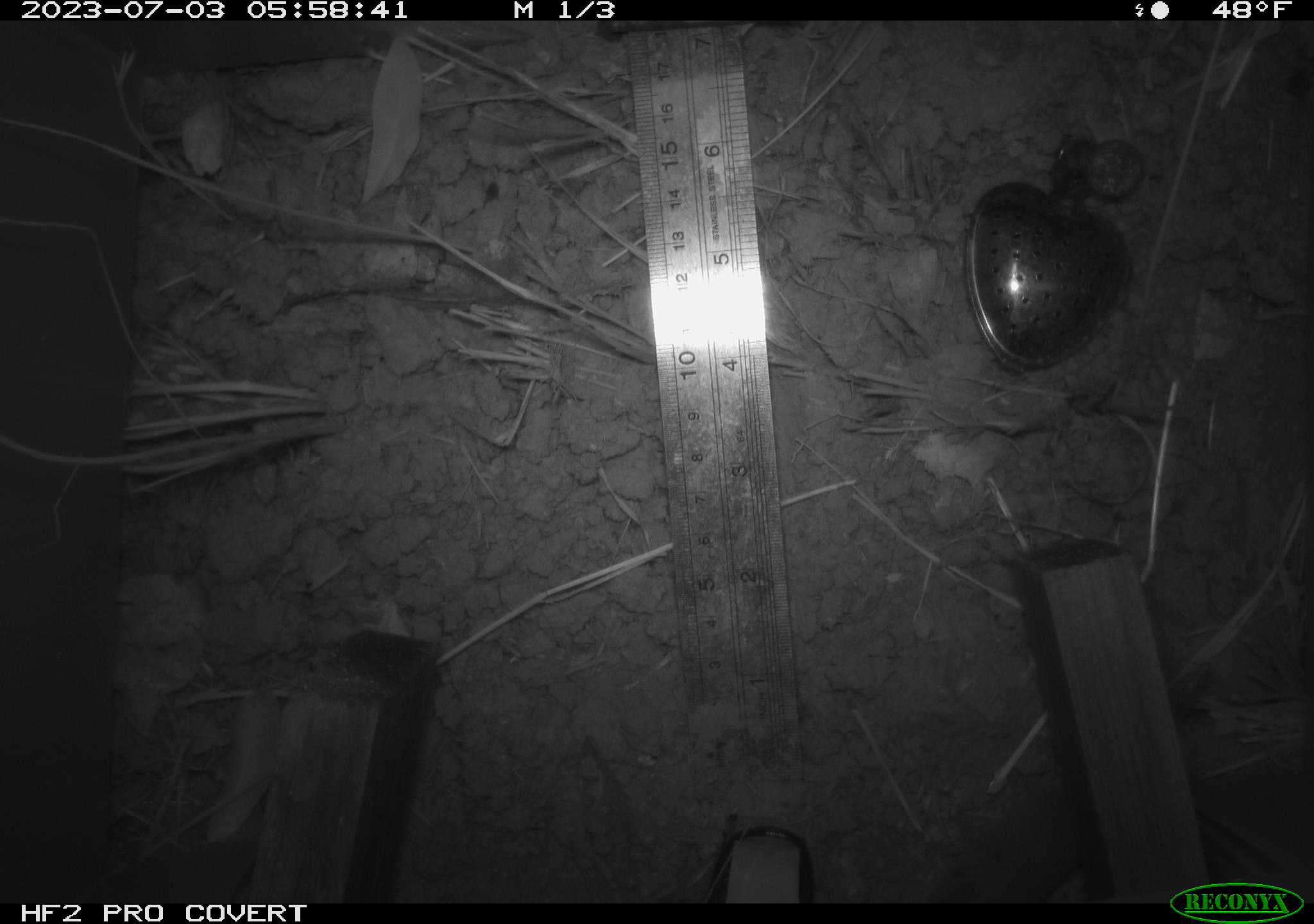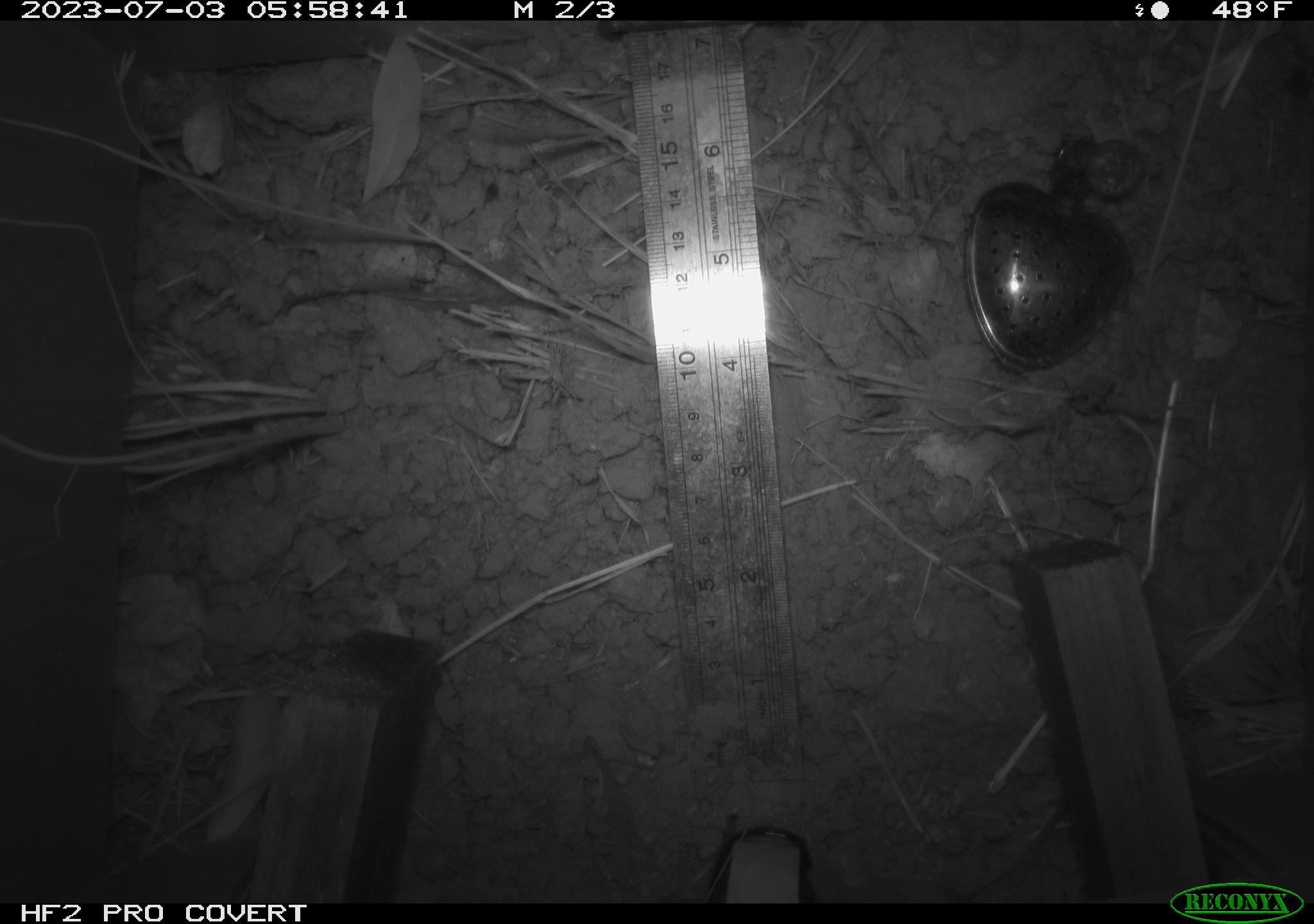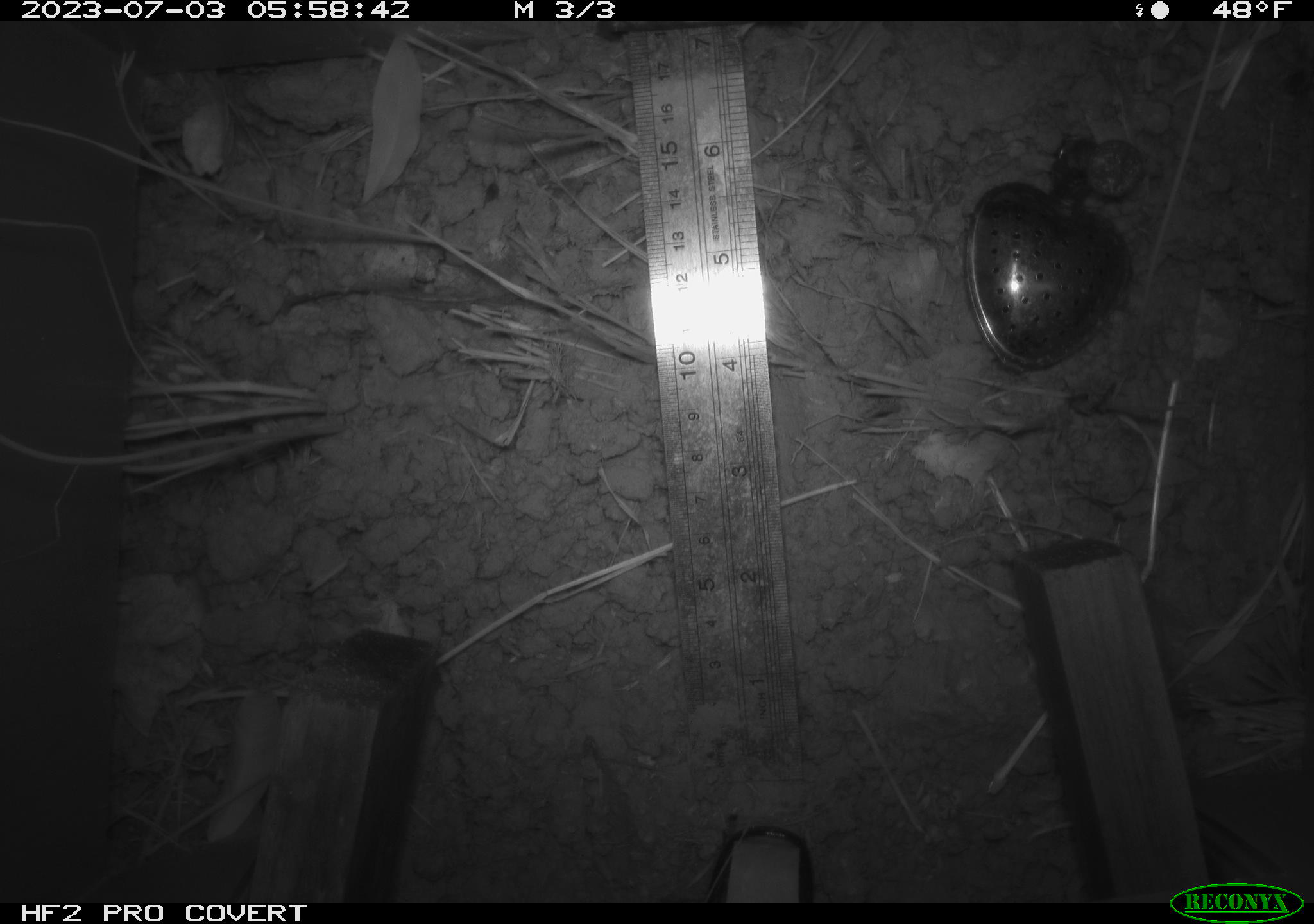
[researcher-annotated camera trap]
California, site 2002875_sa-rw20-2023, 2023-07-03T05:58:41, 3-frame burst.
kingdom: Animalia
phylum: Chordata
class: Mammalia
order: Rodentia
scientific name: Rodentia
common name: rodent